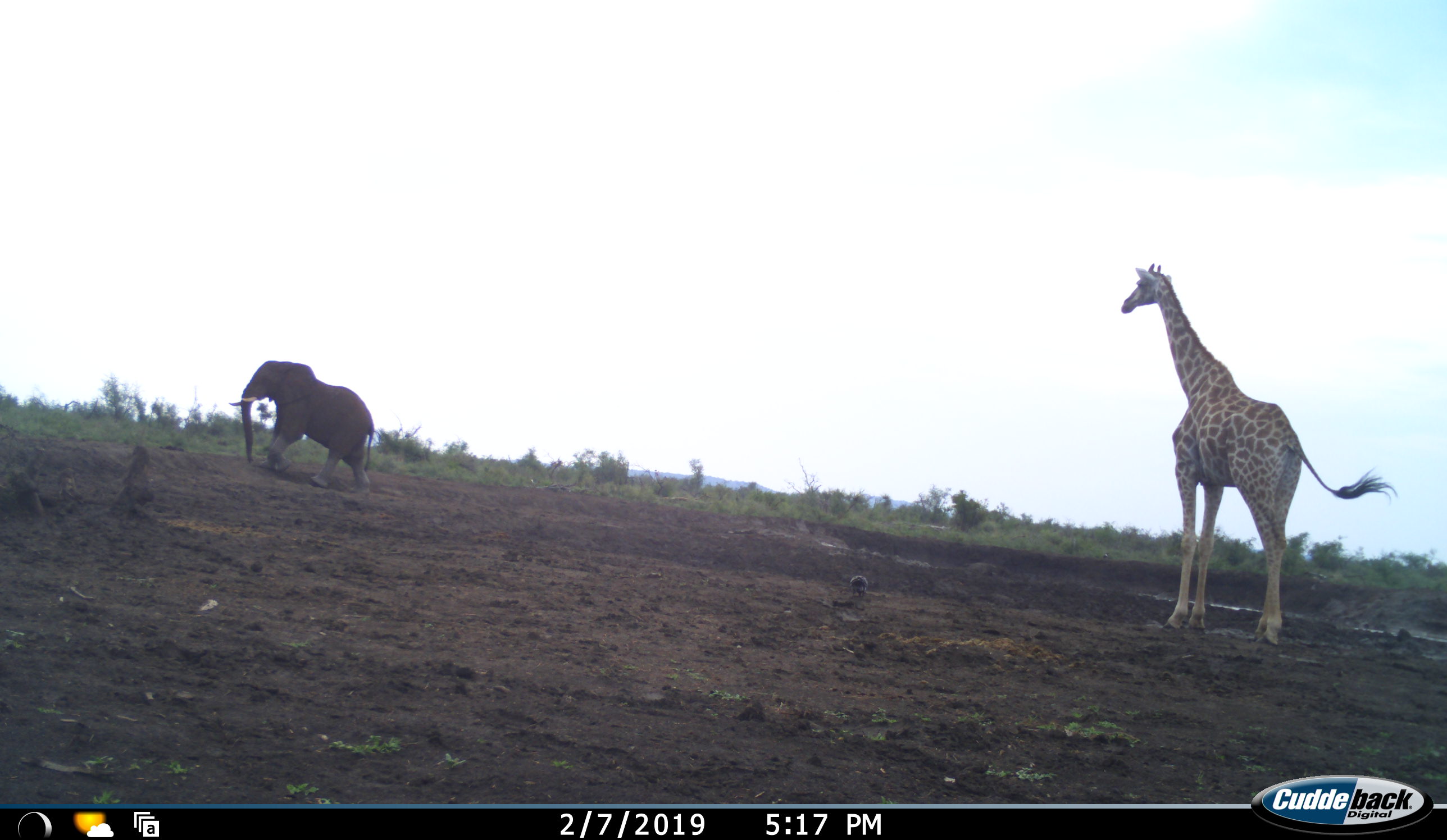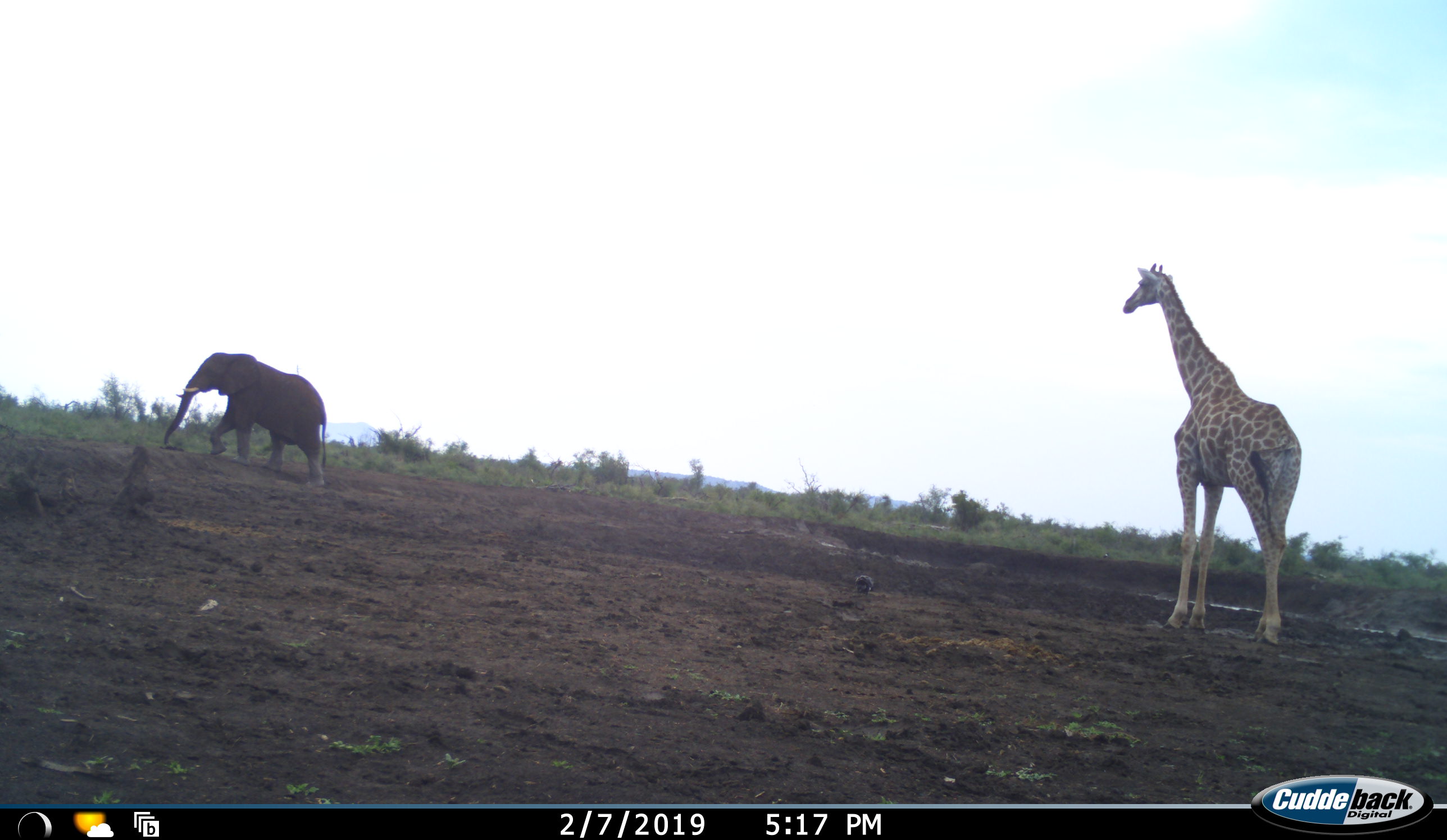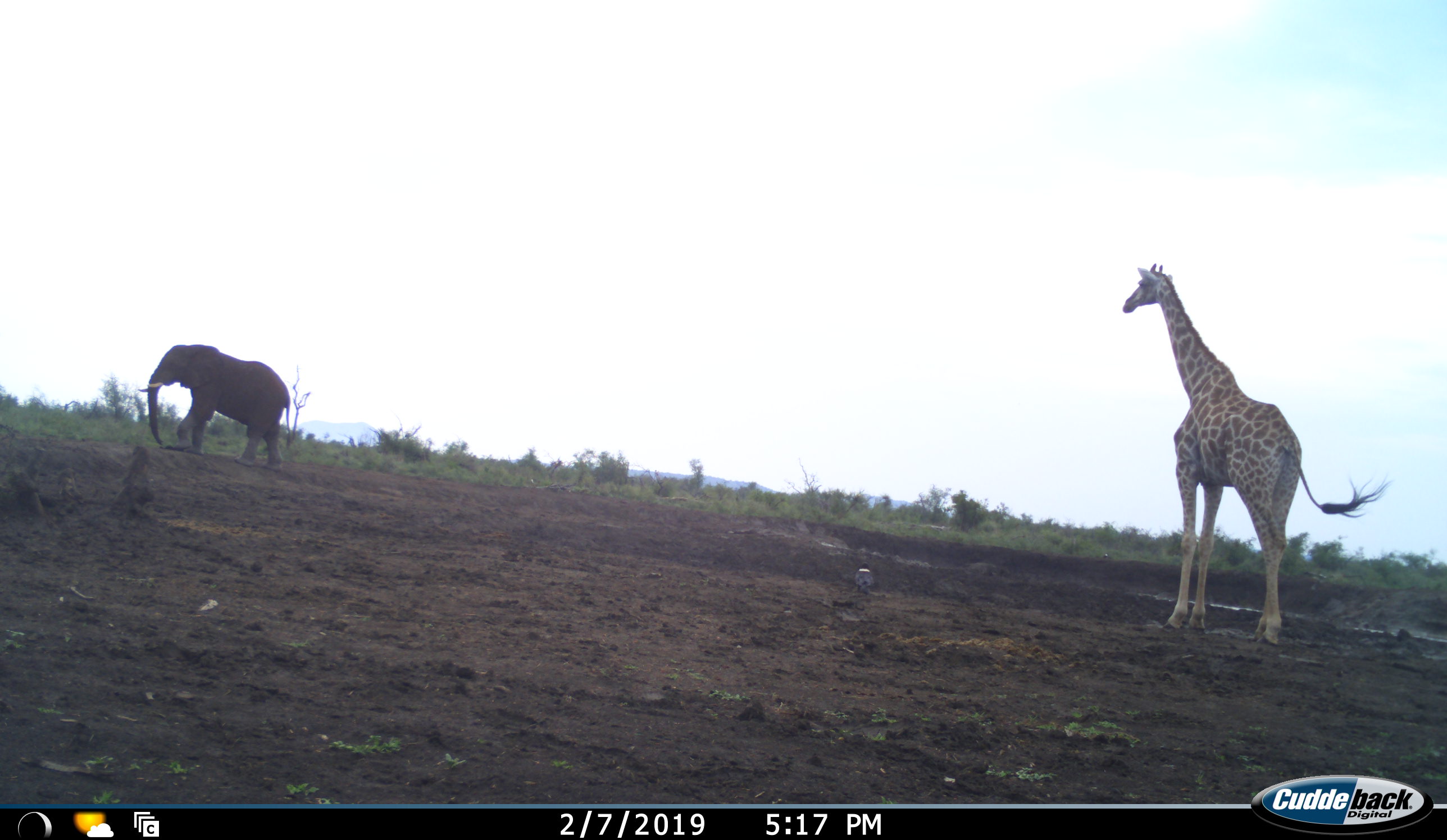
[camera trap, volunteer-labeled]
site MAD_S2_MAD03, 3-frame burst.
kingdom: Animalia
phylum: Chordata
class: Mammalia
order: Proboscidea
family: Elephantidae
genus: Loxodonta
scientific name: Loxodonta africana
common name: african bush elephant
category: elephant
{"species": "elephant (african bush elephant) (Loxodonta africana)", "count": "1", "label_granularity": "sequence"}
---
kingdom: Animalia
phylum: Chordata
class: Mammalia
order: Artiodactyla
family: Giraffidae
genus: Giraffa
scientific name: Giraffa camelopardalis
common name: giraffe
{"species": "giraffe (Giraffa camelopardalis)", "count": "1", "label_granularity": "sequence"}